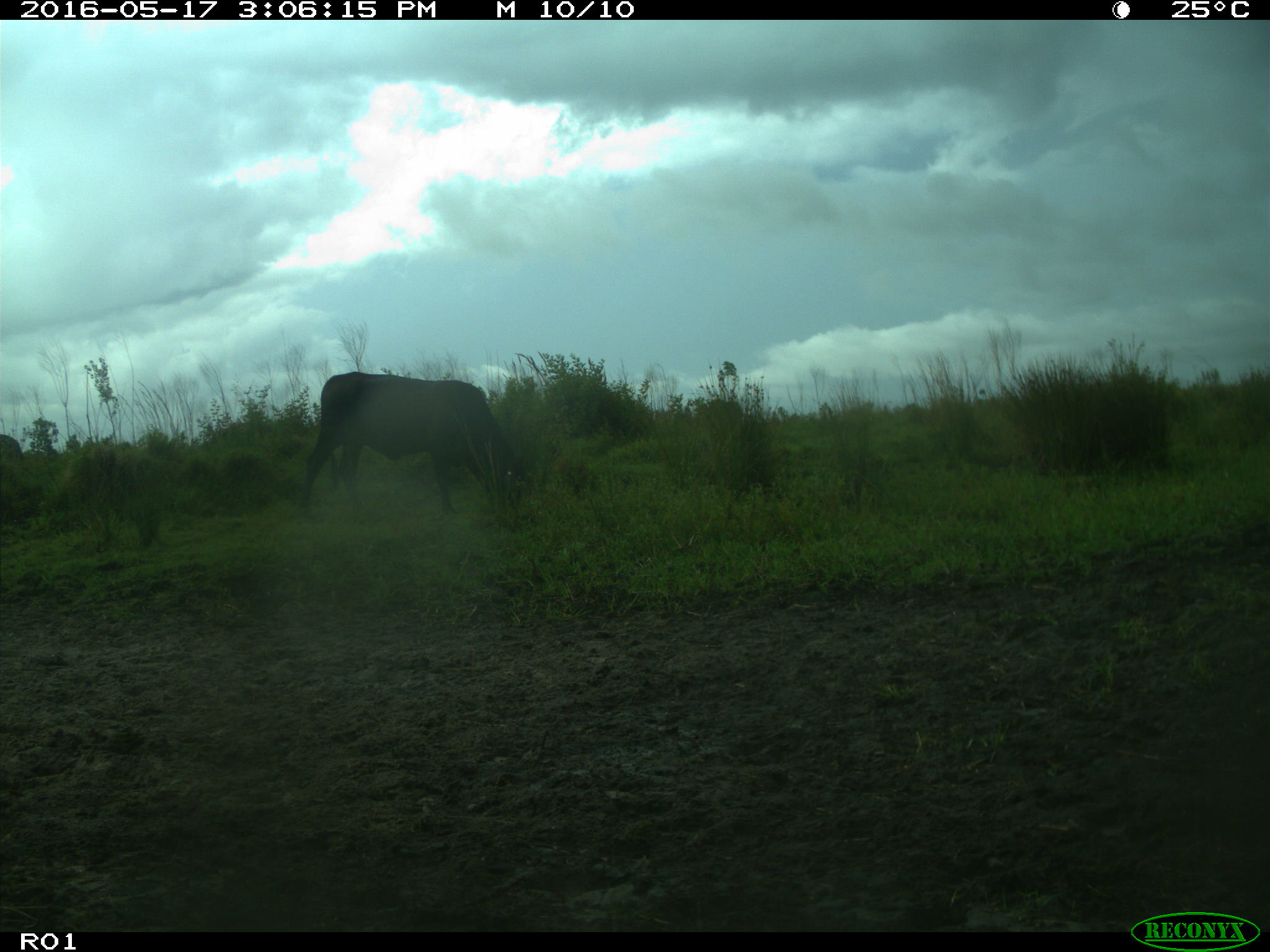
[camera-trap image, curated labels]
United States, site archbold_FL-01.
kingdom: Animalia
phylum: Chordata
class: Mammalia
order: Artiodactyla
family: Bovidae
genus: Bos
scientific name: Bos taurus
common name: domestic cow